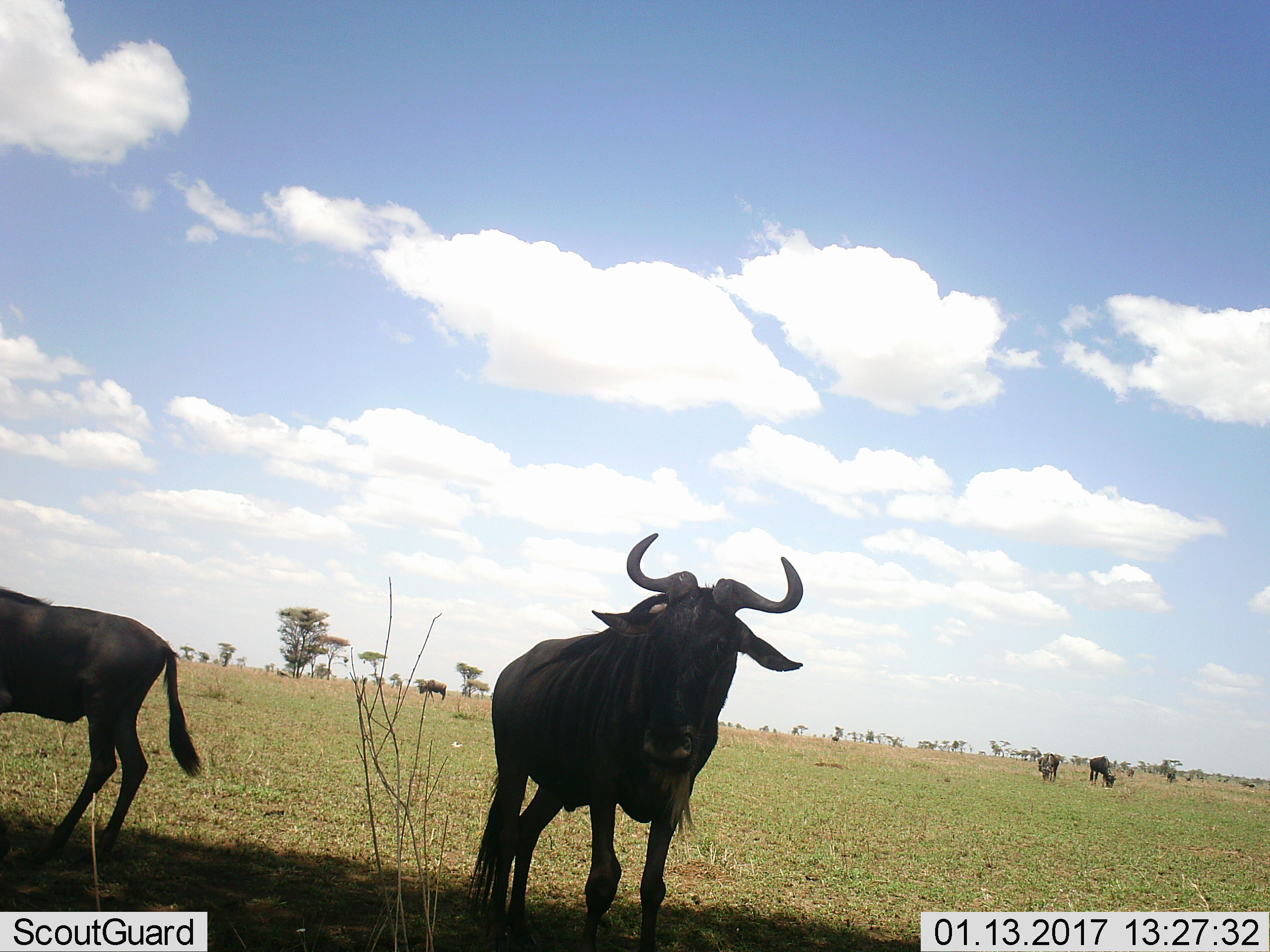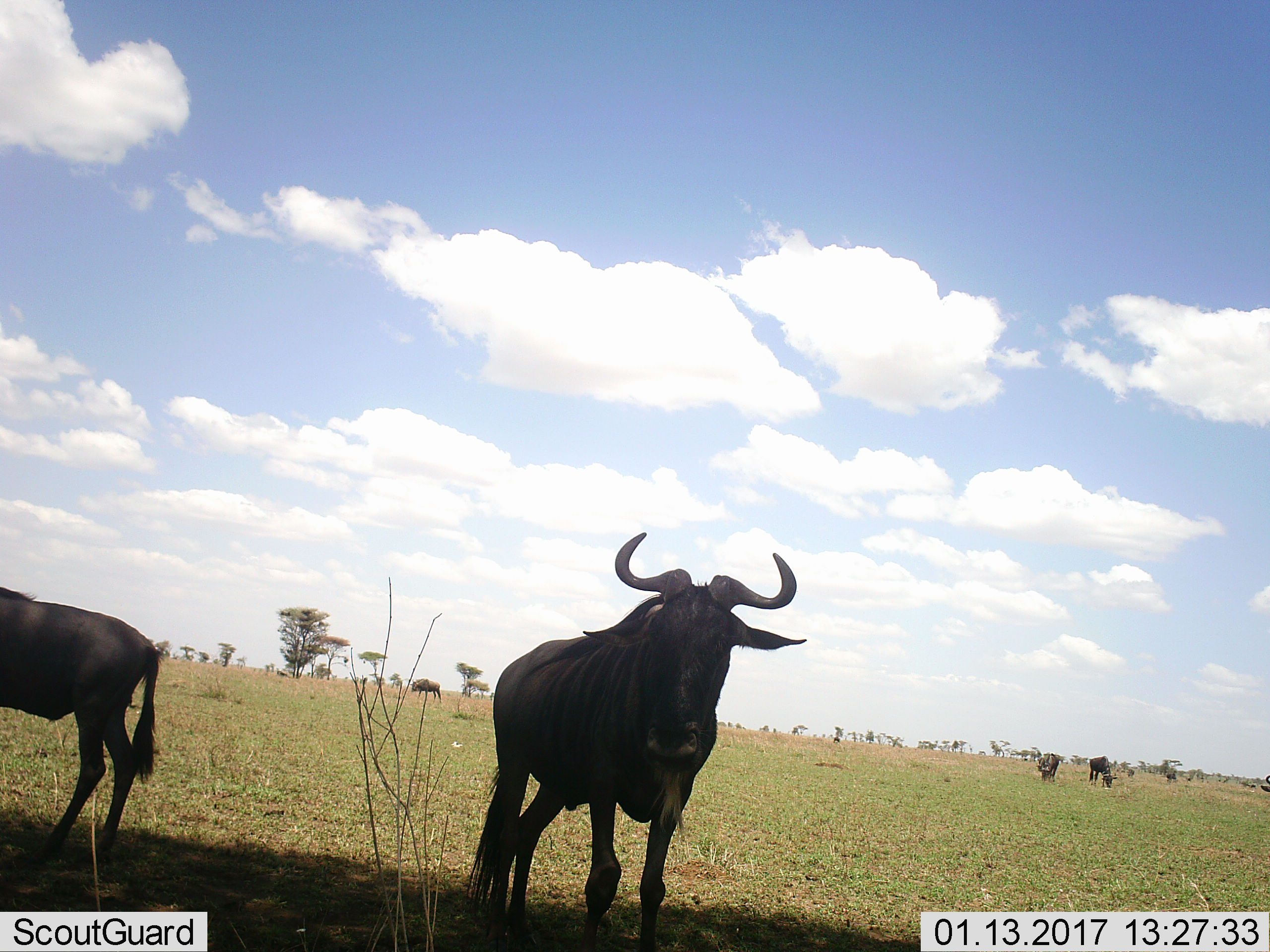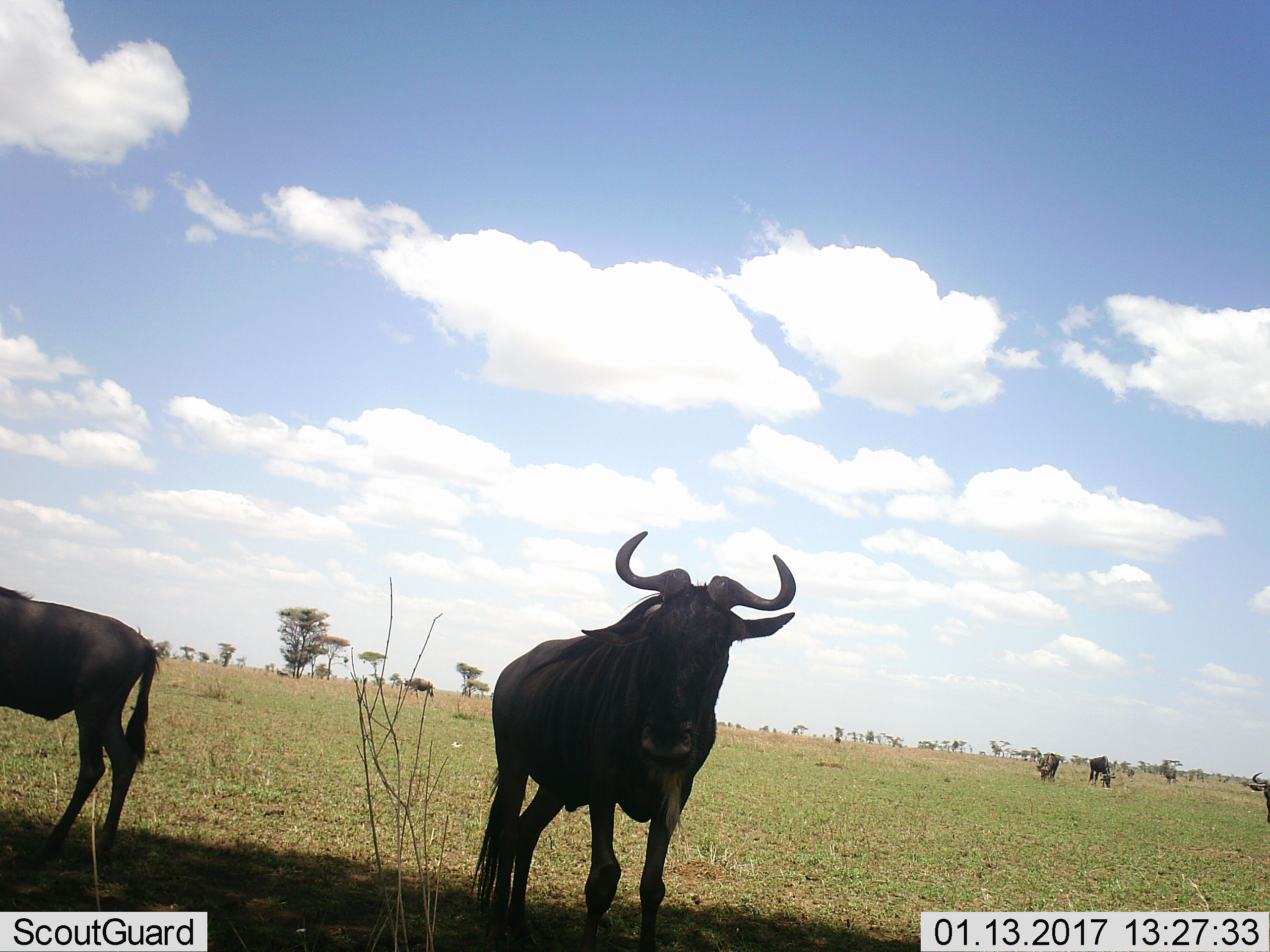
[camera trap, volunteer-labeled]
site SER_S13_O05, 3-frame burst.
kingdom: Animalia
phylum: Chordata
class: Mammalia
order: Artiodactyla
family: Bovidae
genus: Connochaetes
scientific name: Connochaetes taurinus taurinus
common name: blue wildebeest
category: wildebeestblue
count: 7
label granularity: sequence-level